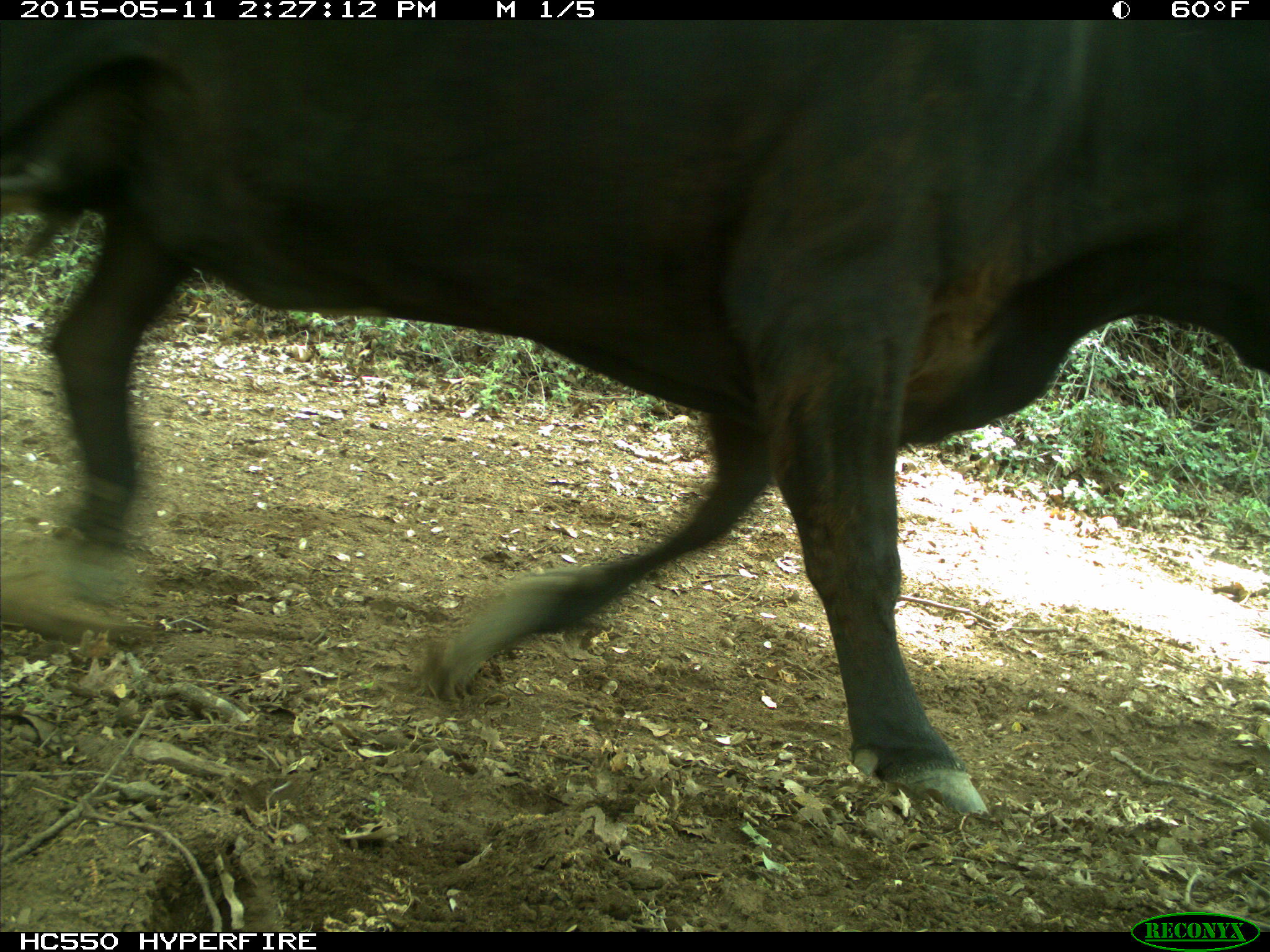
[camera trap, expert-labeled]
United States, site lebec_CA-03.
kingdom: Animalia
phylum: Chordata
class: Mammalia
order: Artiodactyla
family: Bovidae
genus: Bos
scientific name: Bos taurus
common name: domestic cow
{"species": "Bos taurus (domestic cow)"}